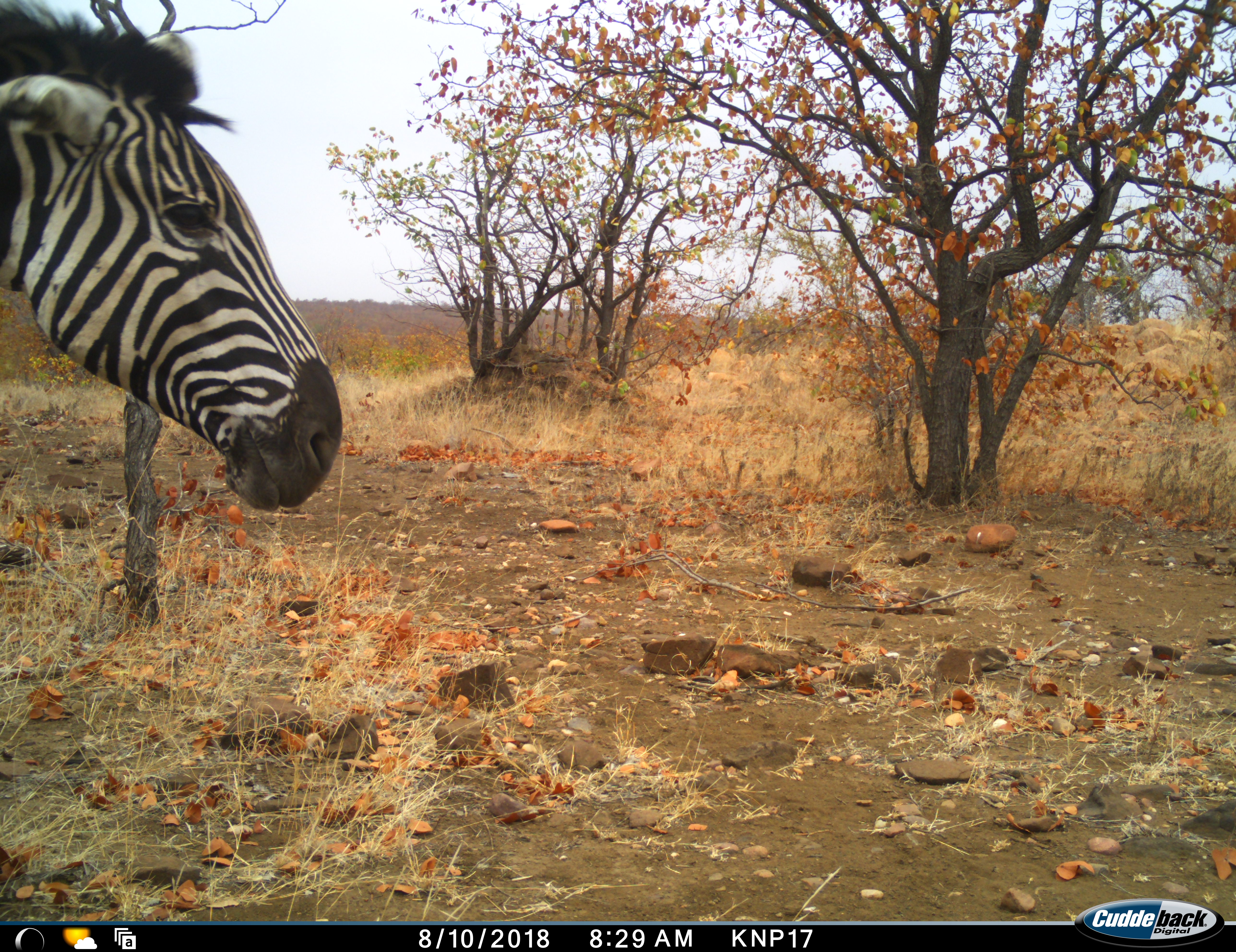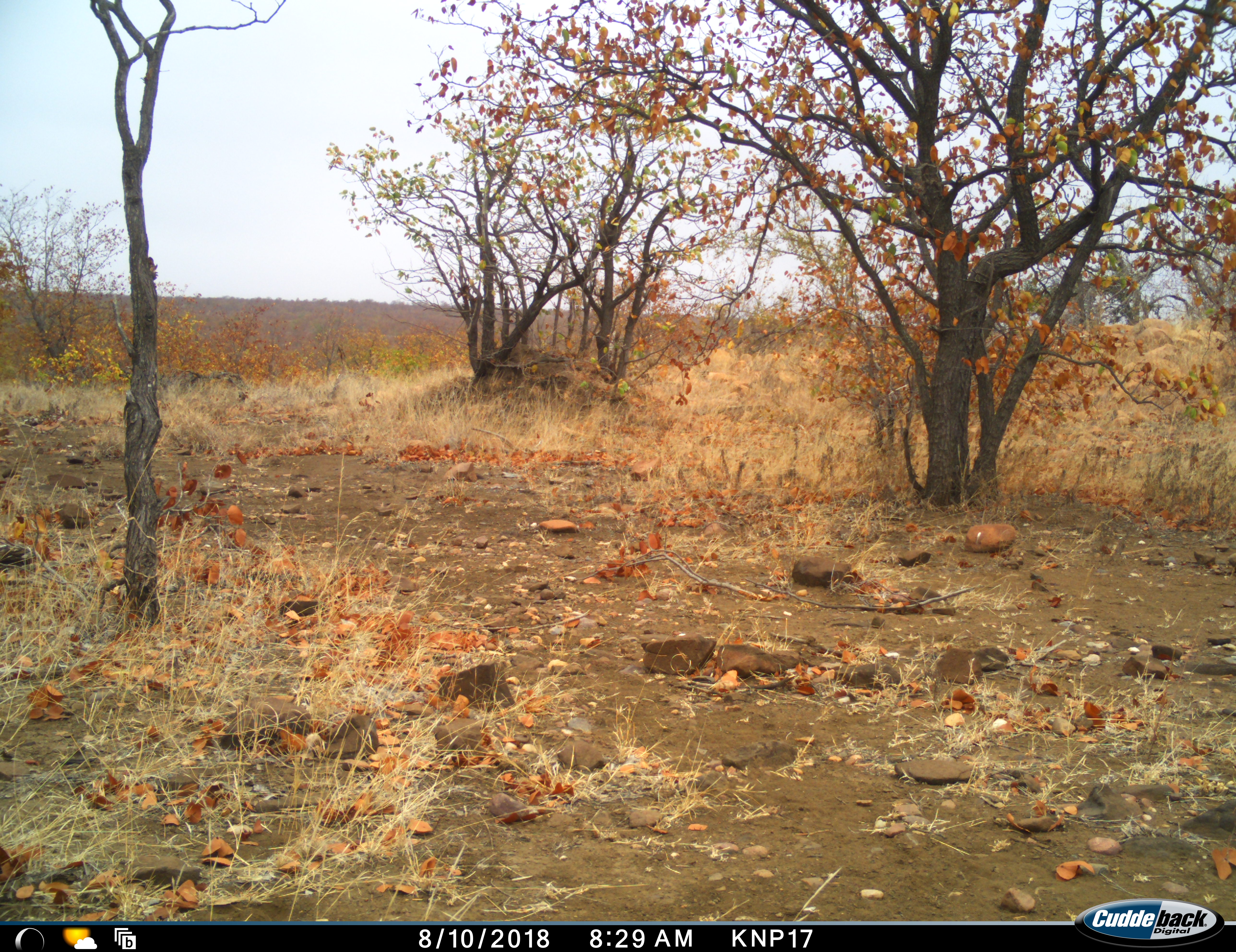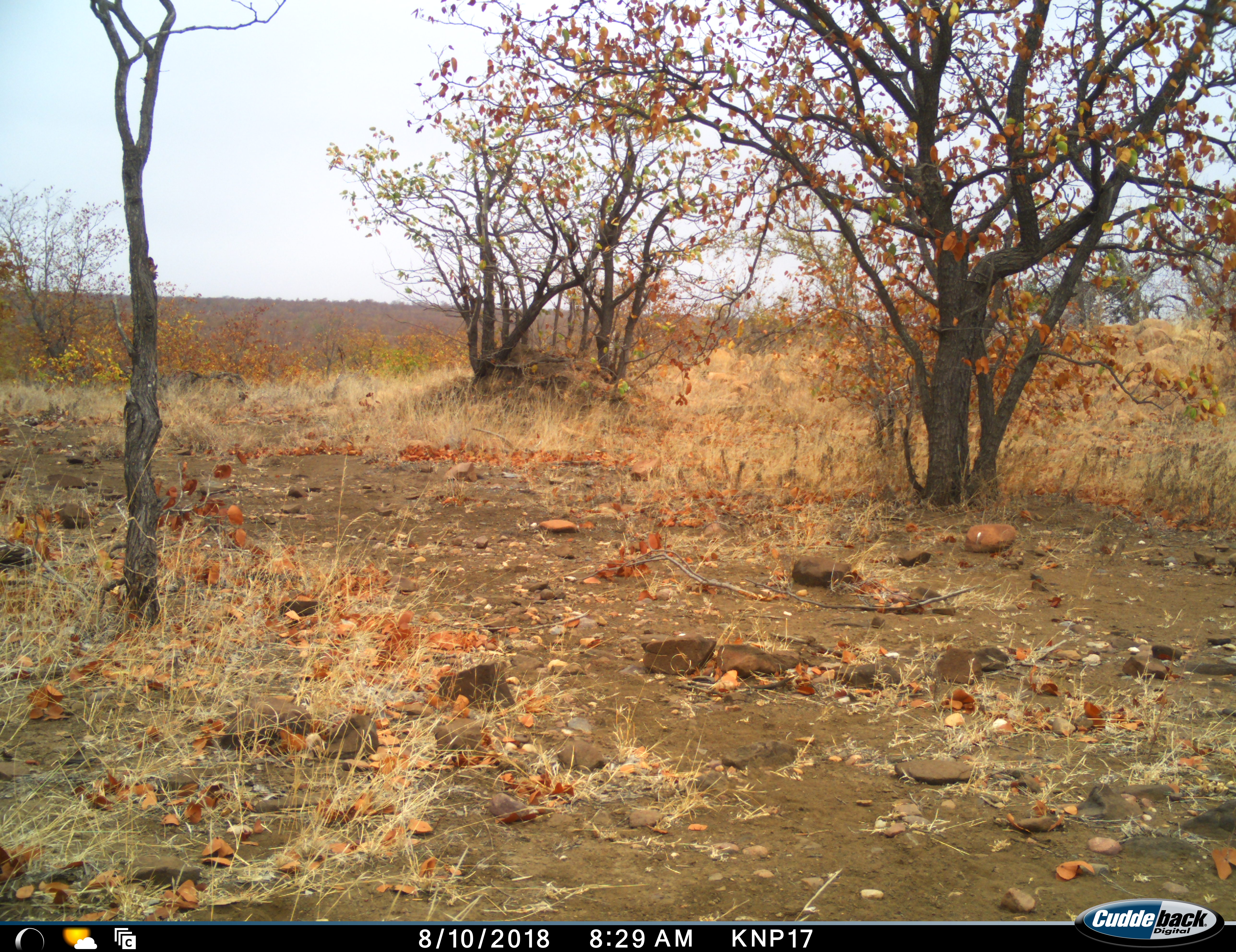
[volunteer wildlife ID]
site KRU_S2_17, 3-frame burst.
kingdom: Animalia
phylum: Chordata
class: Mammalia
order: Perissodactyla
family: Equidae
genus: Equus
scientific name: Equus quagga burchellii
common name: burchell's zebra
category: zebraburchells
Zebraburchells (burchell's zebra) (Equus quagga burchellii), count 1. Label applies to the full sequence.